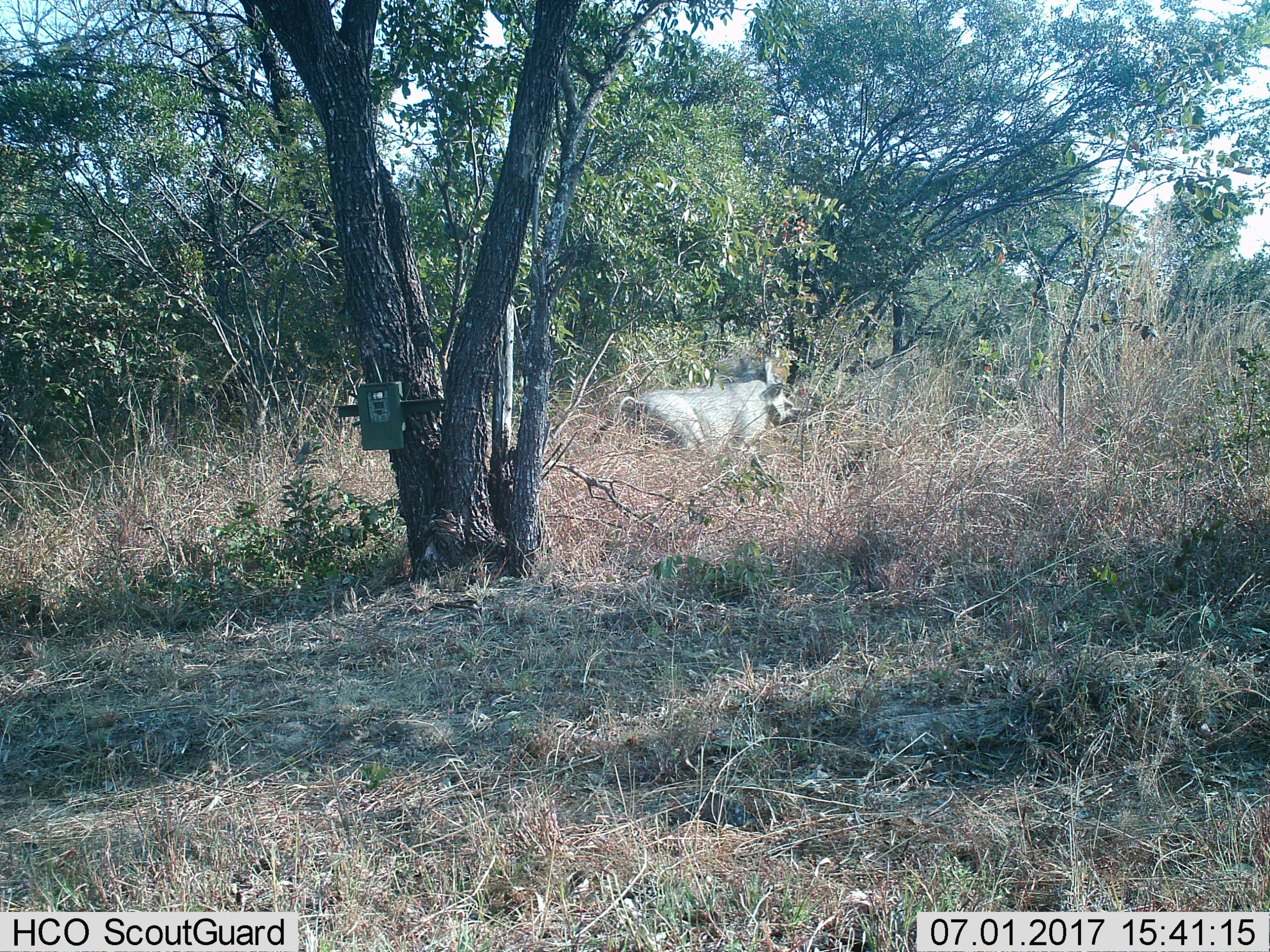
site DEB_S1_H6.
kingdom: Animalia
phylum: Chordata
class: Mammalia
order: Artiodactyla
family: Suidae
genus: Phacochoerus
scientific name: Phacochoerus africanus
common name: warthog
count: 1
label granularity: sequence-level